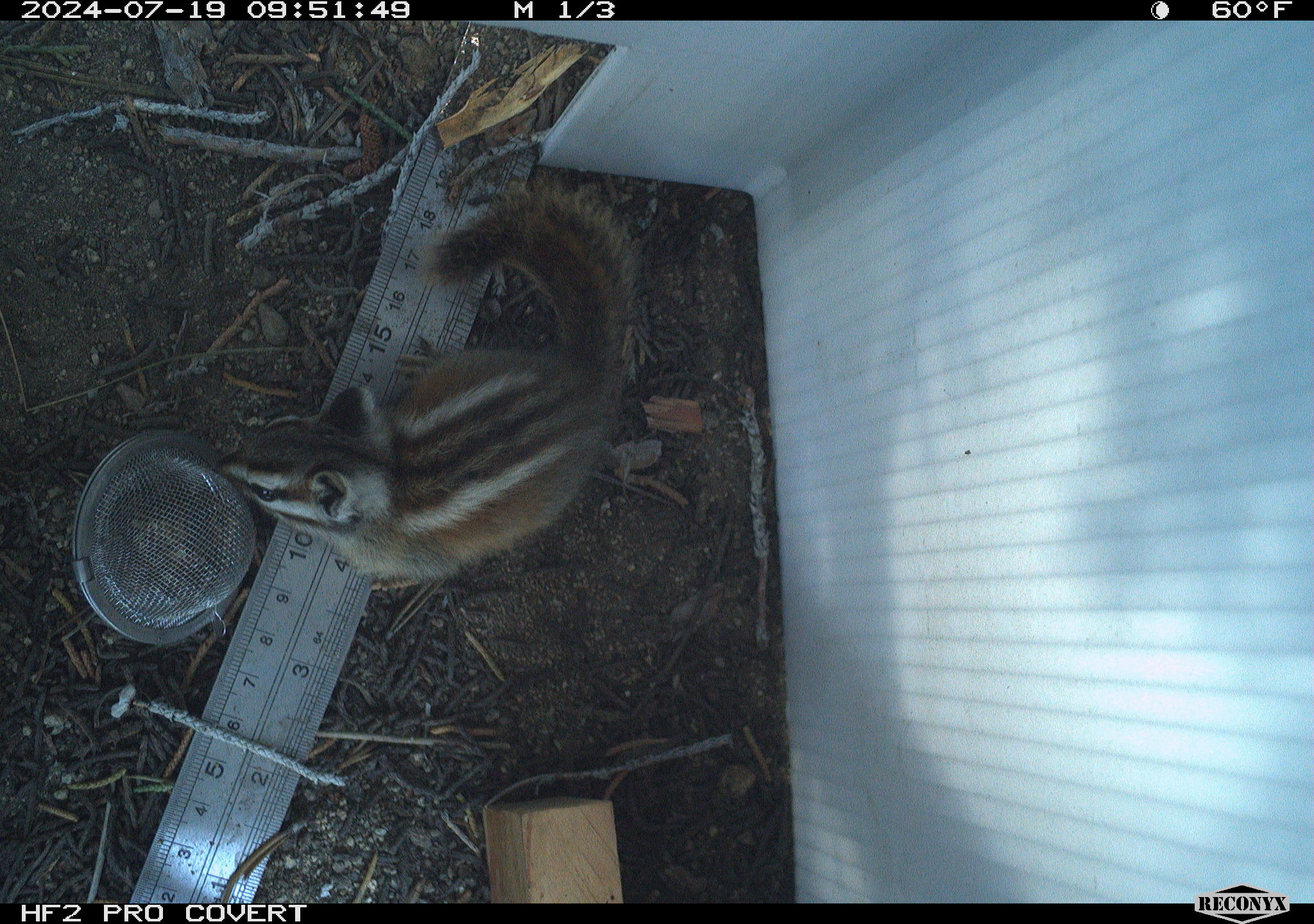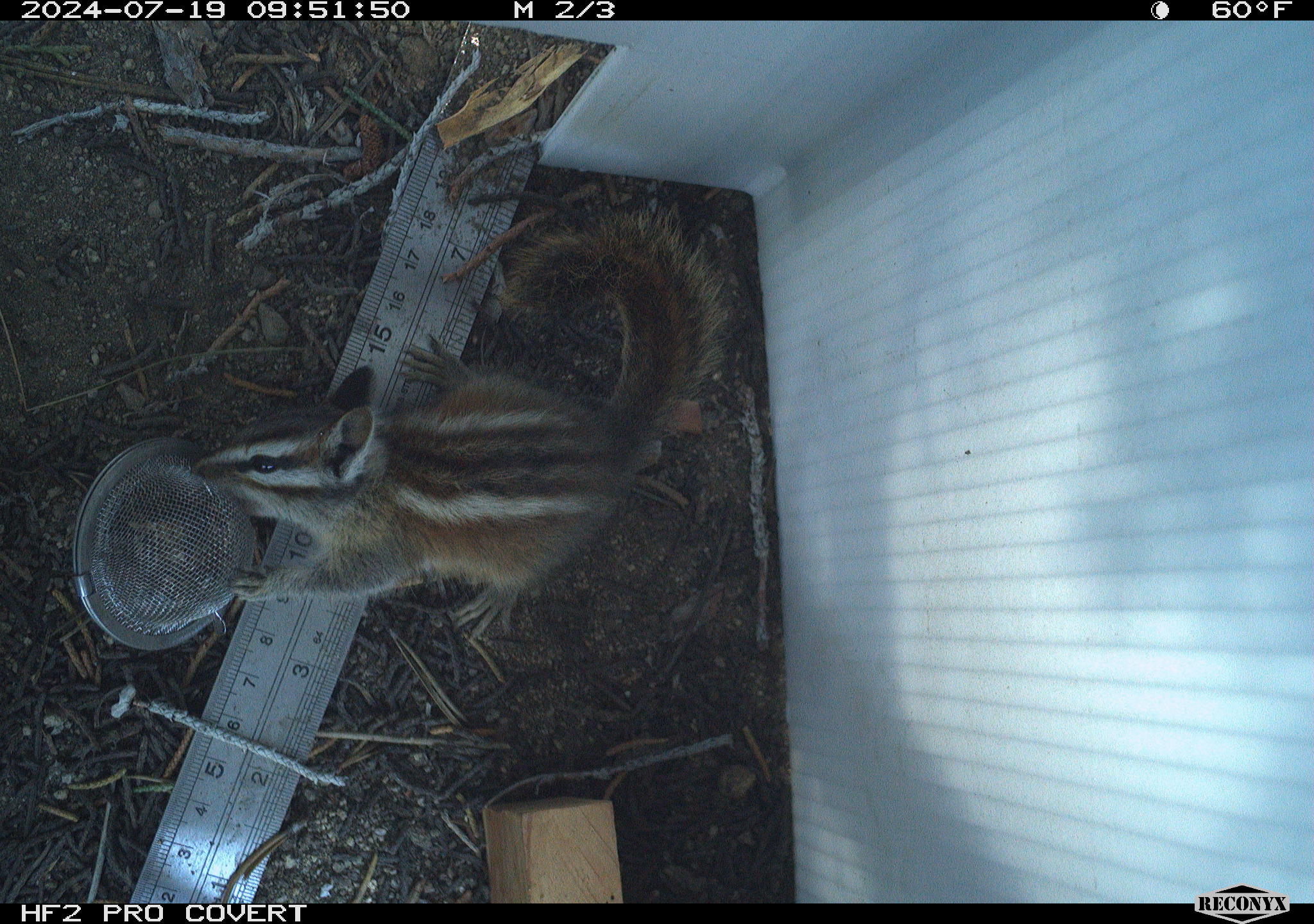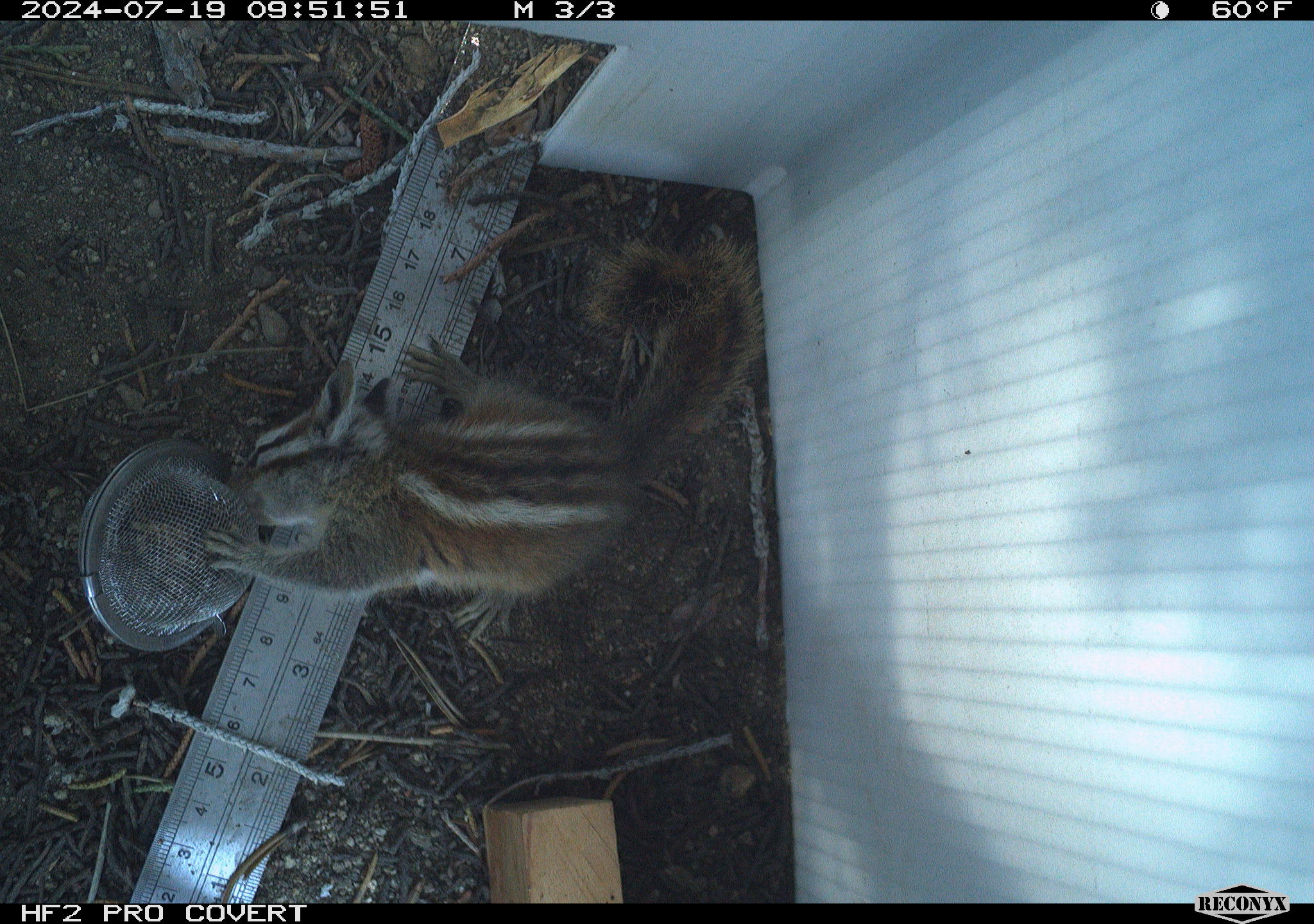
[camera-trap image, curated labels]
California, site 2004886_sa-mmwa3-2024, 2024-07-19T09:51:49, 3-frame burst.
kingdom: Animalia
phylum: Chordata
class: Mammalia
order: Rodentia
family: Sciuridae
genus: Neotamias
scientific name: Neotamias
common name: western chipmunks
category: neotamias species